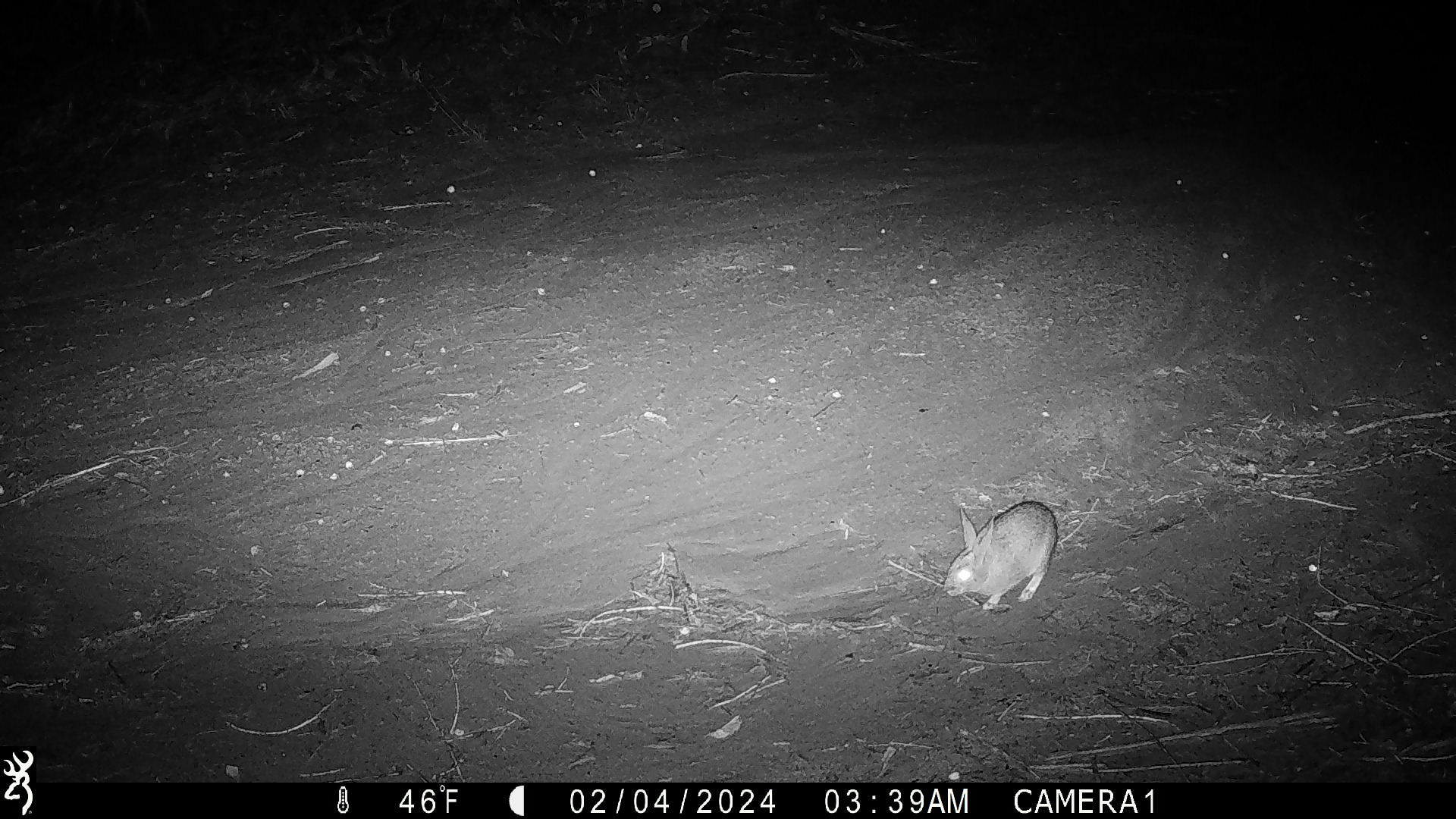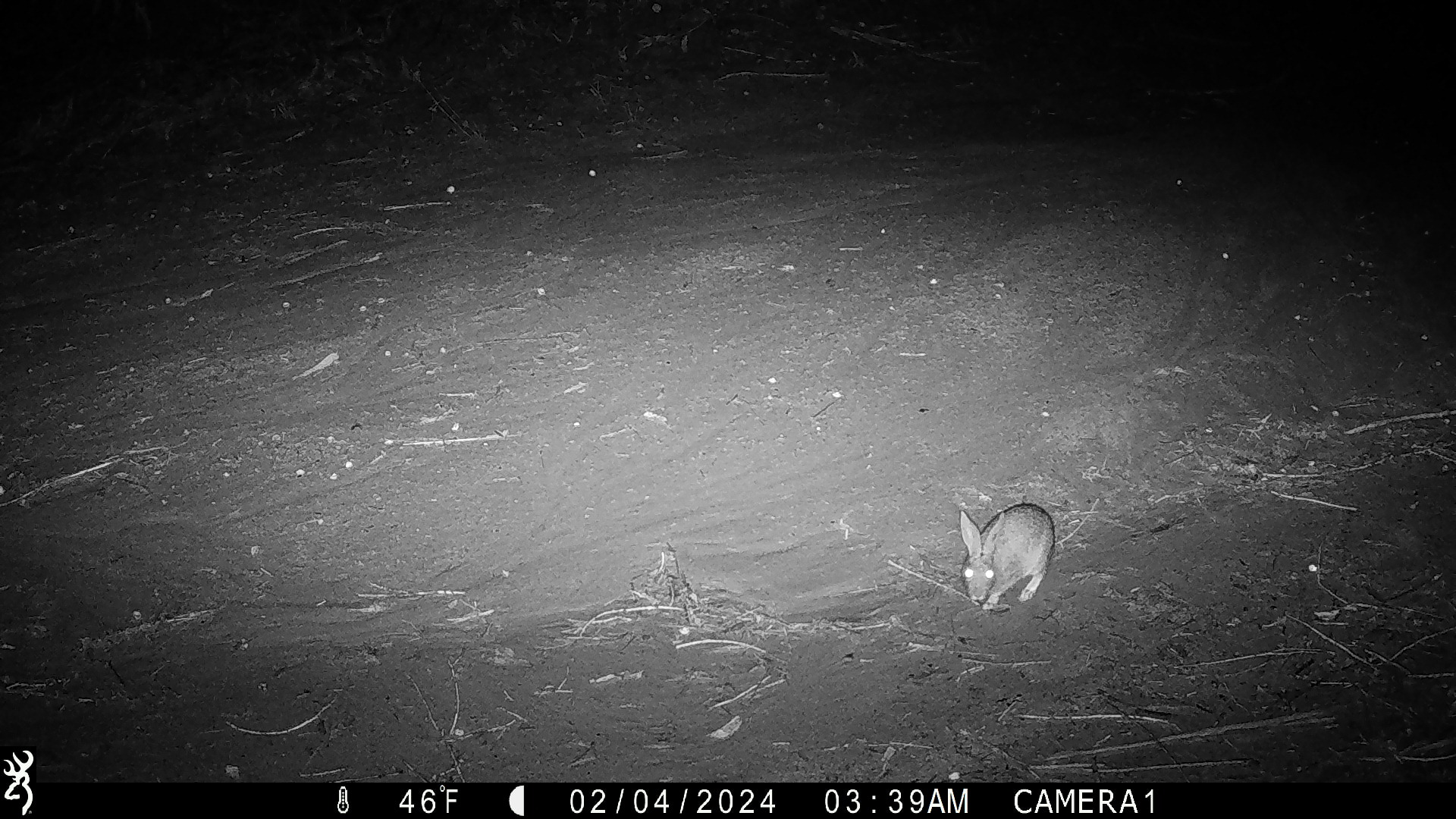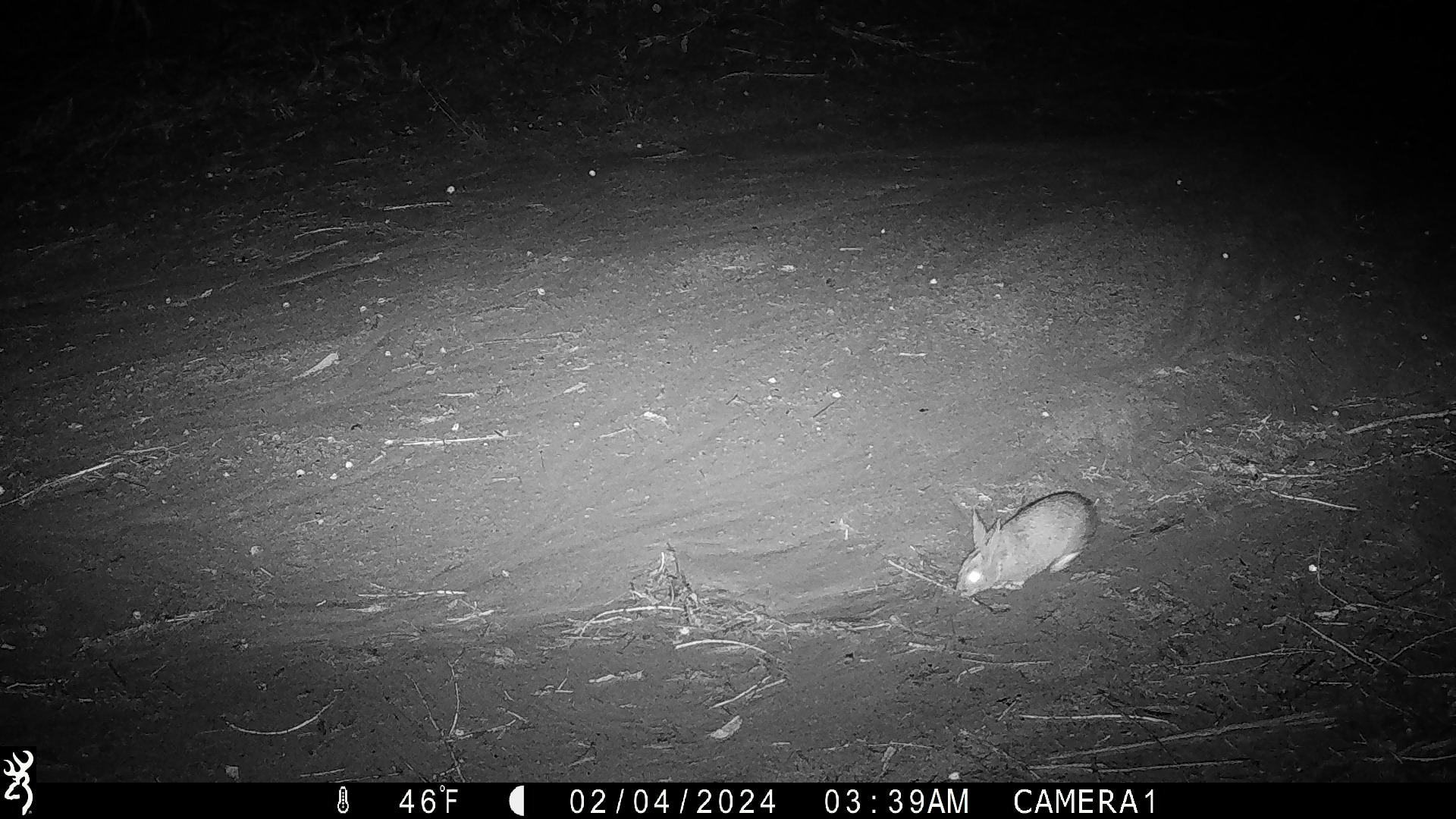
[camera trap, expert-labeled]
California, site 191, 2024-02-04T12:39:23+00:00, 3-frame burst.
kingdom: Animalia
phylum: Chordata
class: Mammalia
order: Lagomorpha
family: Leporidae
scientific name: Leporidae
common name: rabbit